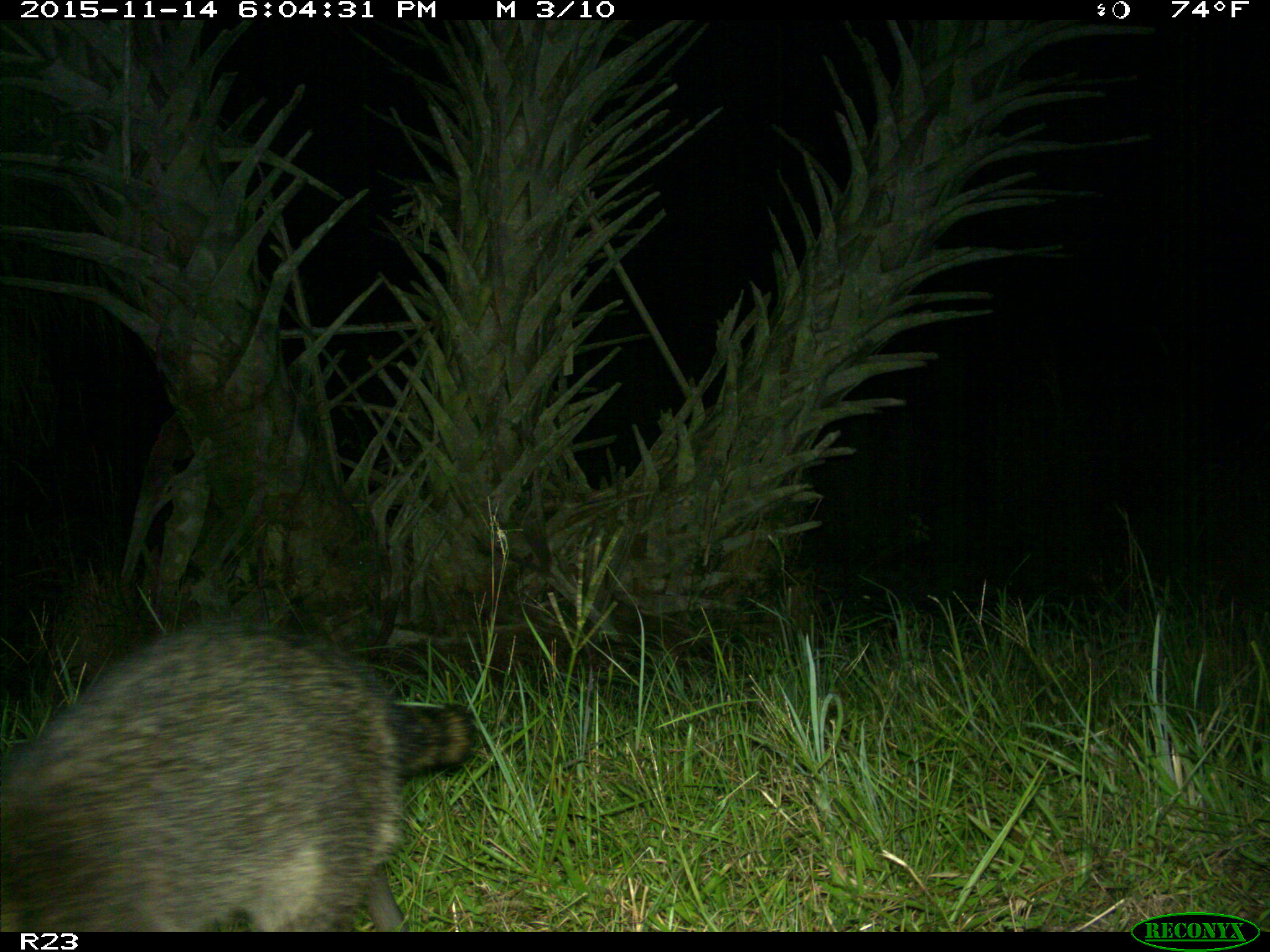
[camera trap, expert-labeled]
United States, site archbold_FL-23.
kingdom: Animalia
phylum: Chordata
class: Mammalia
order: Carnivora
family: Procyonidae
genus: Procyon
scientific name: Procyon lotor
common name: common raccoon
Procyon lotor (common raccoon).